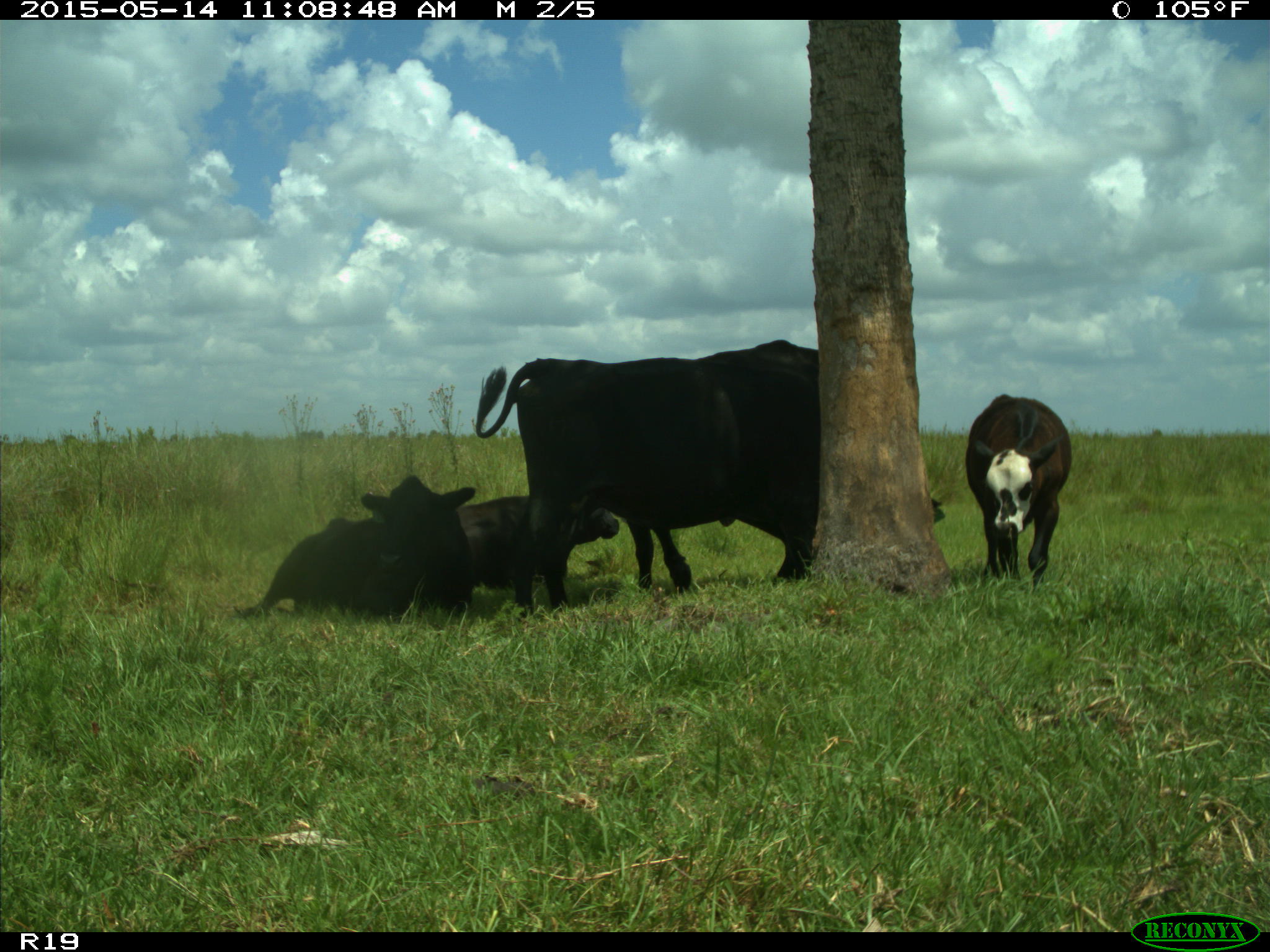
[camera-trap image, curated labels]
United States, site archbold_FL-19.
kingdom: Animalia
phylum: Chordata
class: Mammalia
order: Artiodactyla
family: Bovidae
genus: Bos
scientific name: Bos taurus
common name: domestic cow